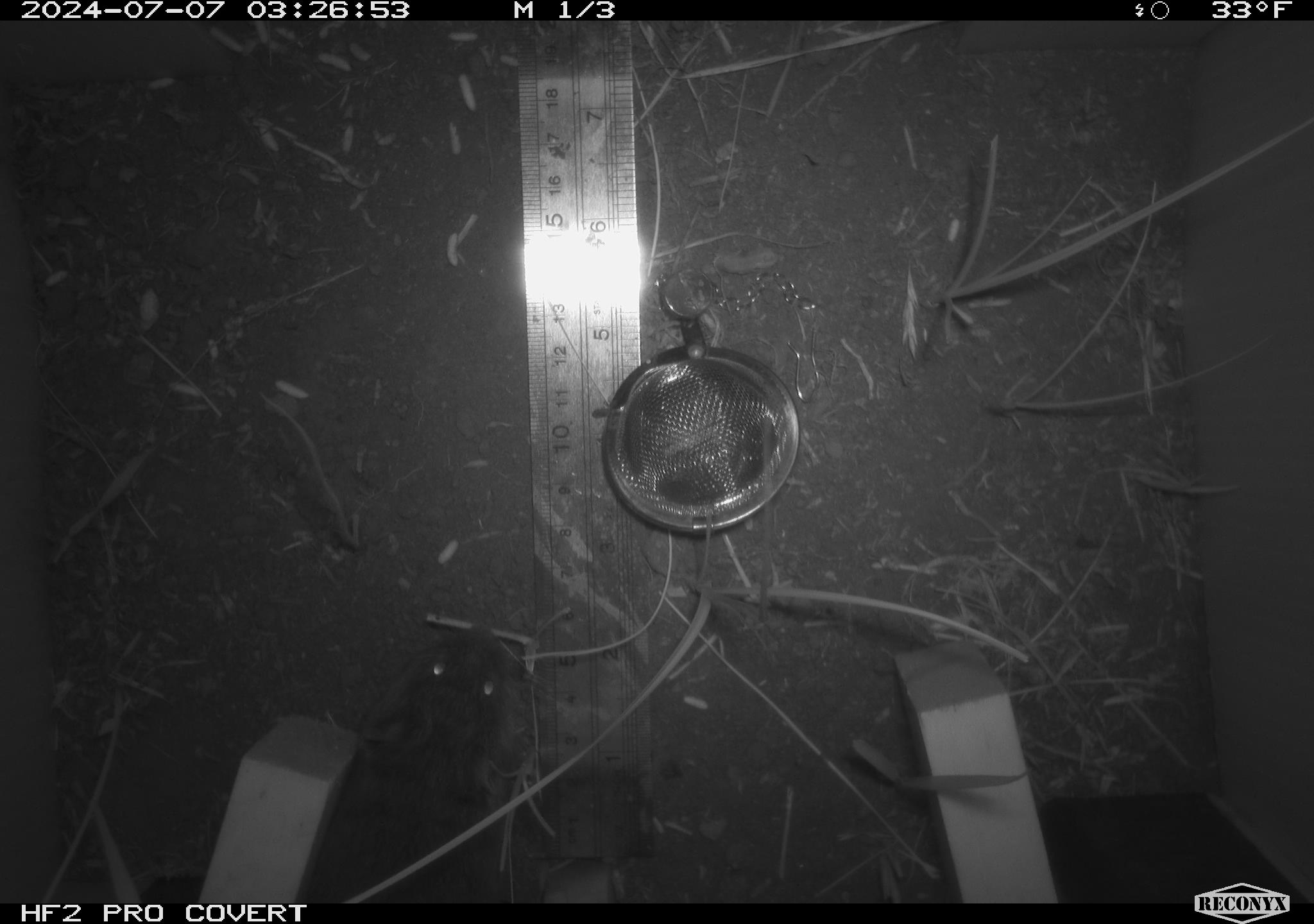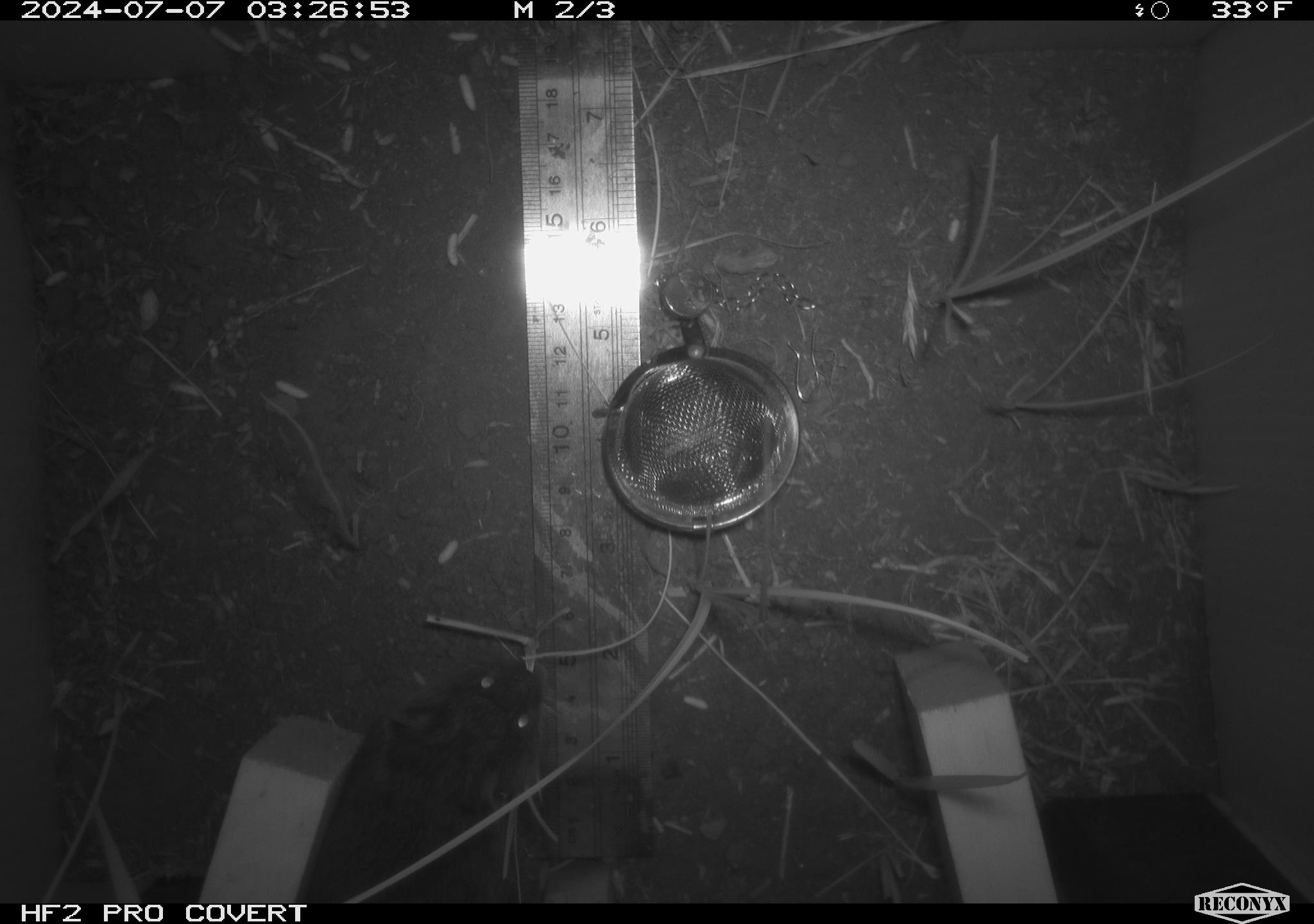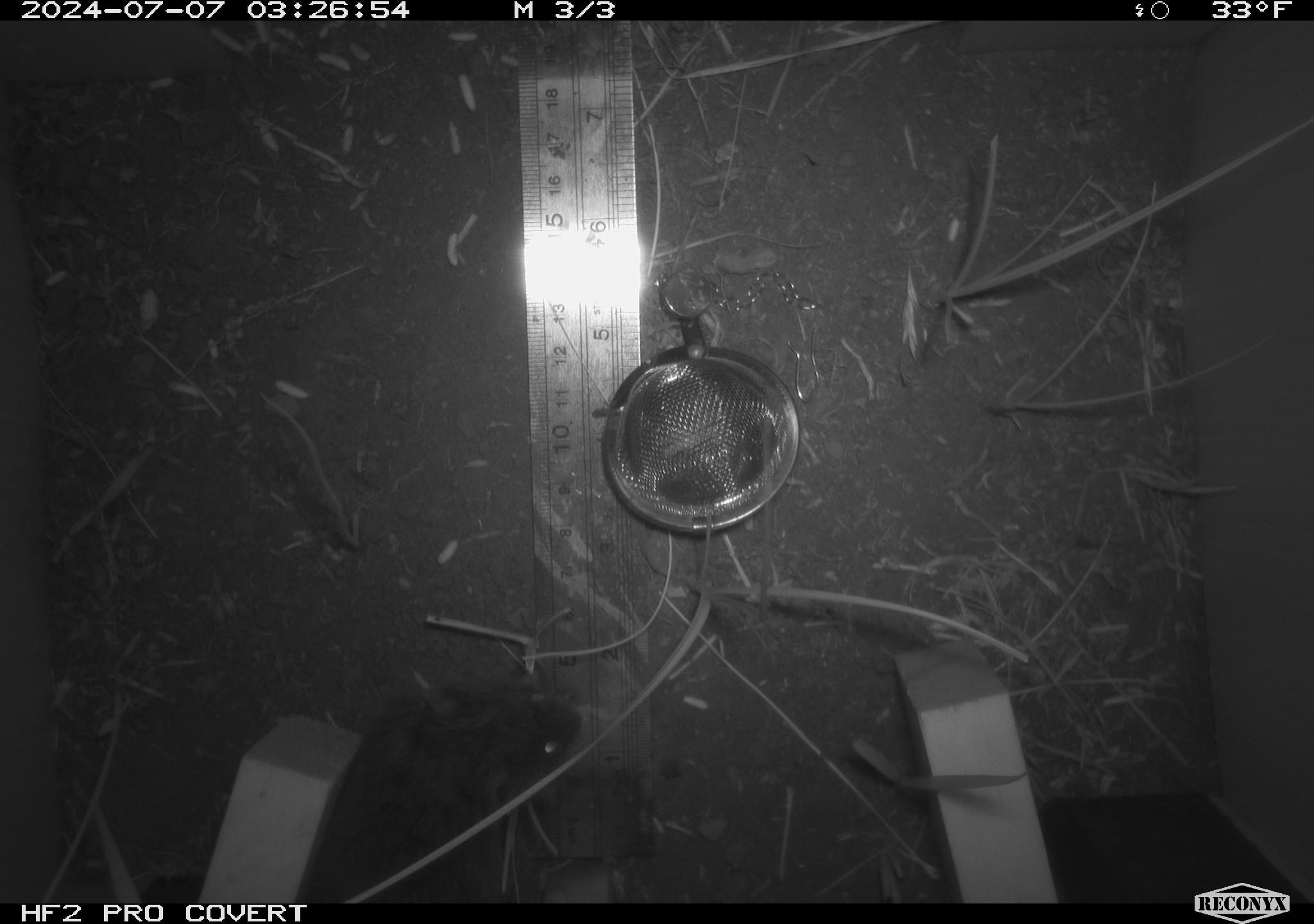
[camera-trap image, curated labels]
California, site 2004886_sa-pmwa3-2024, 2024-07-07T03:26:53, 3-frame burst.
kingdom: Animalia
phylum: Chordata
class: Mammalia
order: Rodentia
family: Cricetidae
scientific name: Arvicolinae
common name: voles, lemmings, and muskrats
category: arvicolinae subfamily